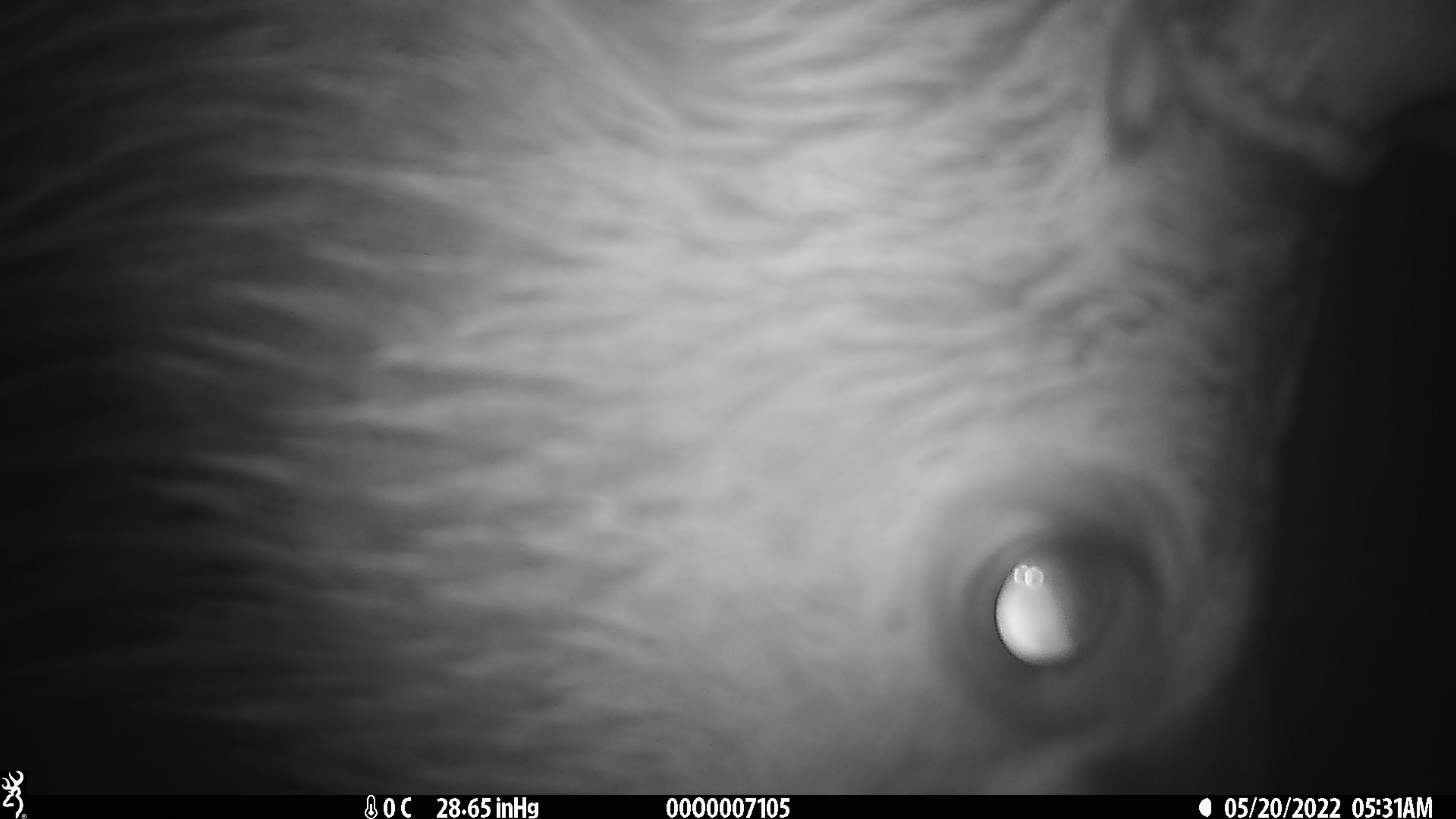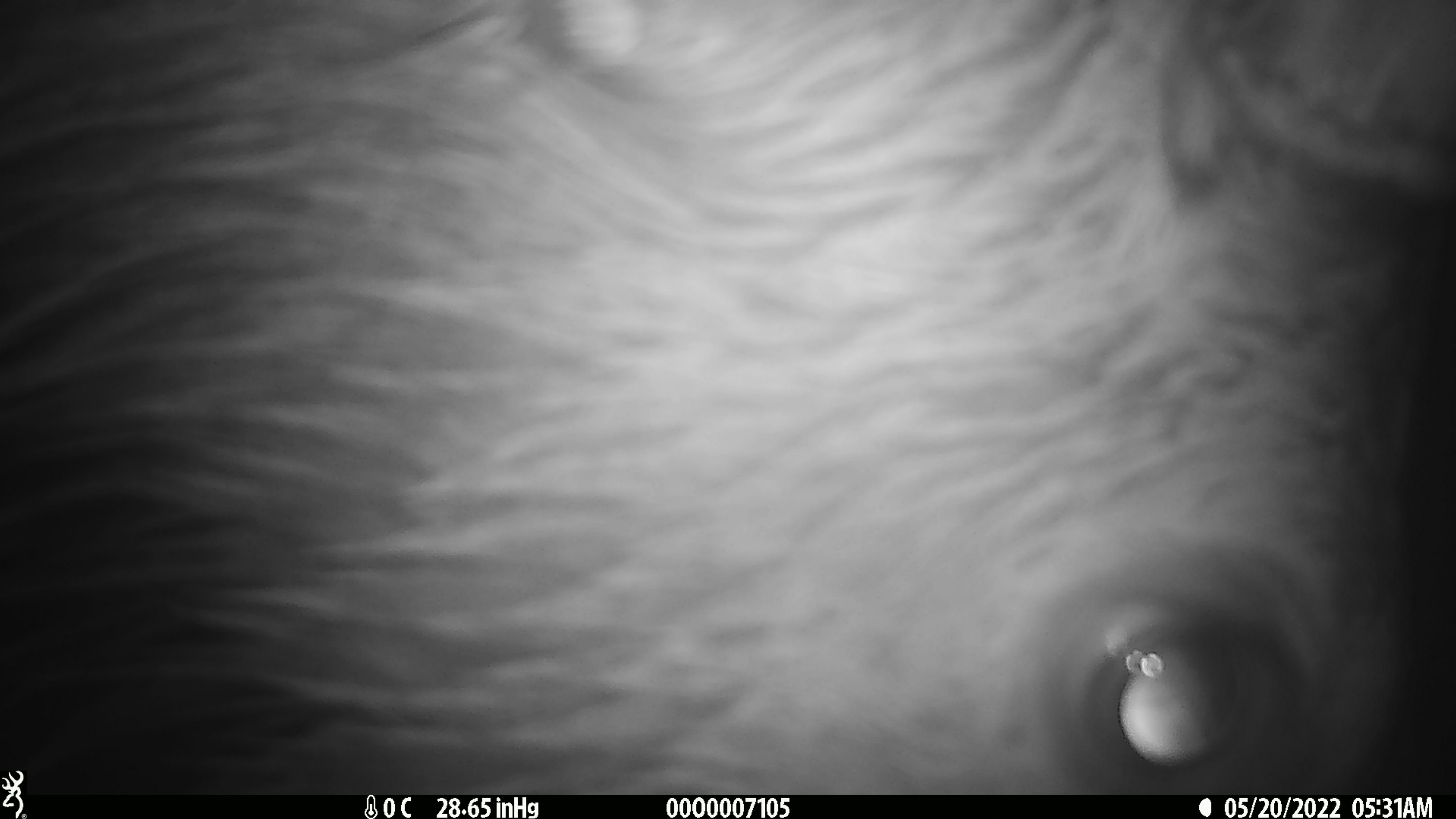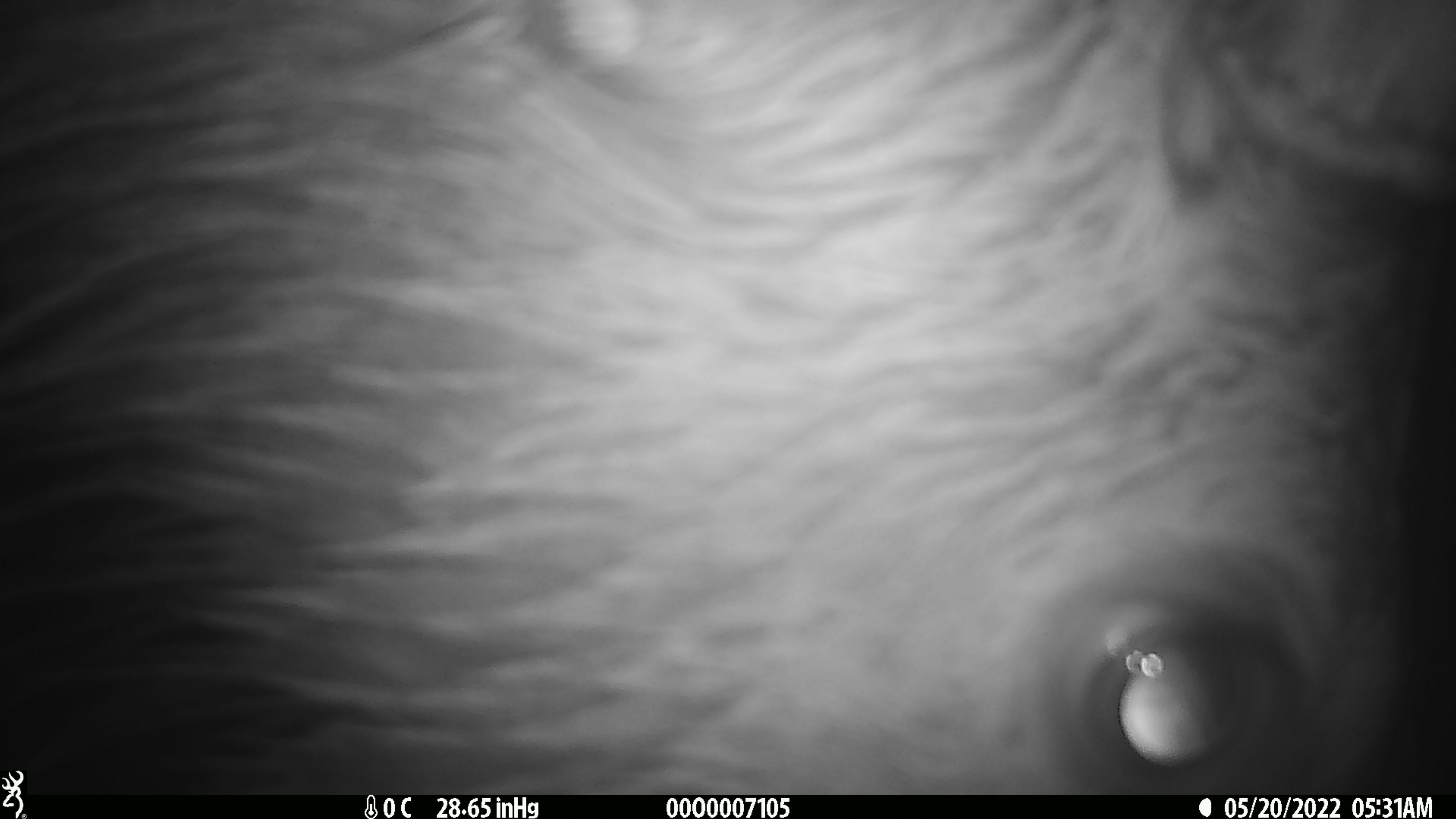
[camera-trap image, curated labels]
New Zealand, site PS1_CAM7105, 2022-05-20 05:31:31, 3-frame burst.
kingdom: Animalia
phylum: Chordata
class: Mammalia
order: Artiodactyla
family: Cervidae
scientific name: Cervidae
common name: deer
Deer (Cervidae).